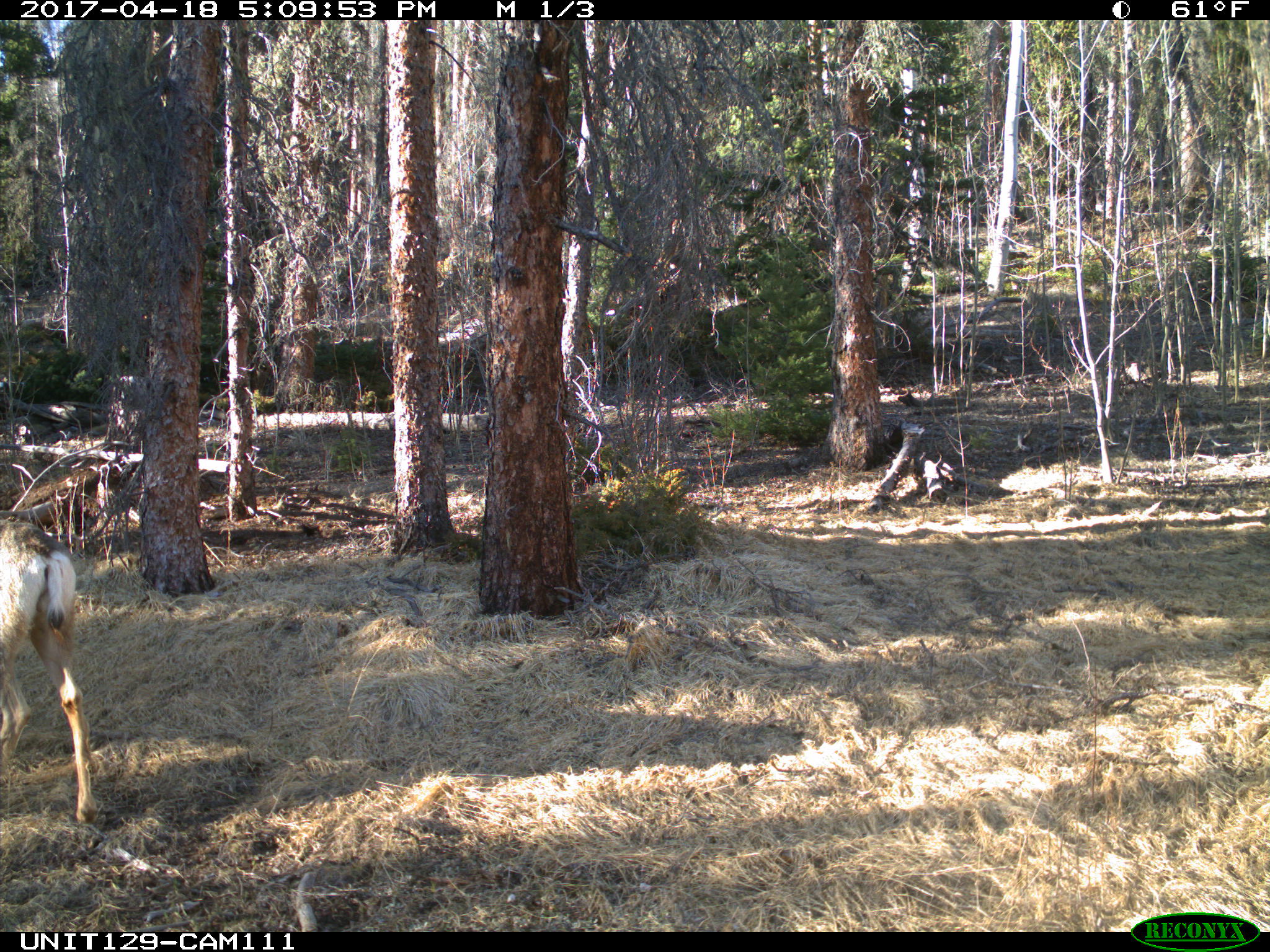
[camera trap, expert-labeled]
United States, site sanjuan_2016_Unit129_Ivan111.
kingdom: Animalia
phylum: Chordata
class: Mammalia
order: Artiodactyla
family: Cervidae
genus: Odocoileus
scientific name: Odocoileus hemionus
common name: mule deer